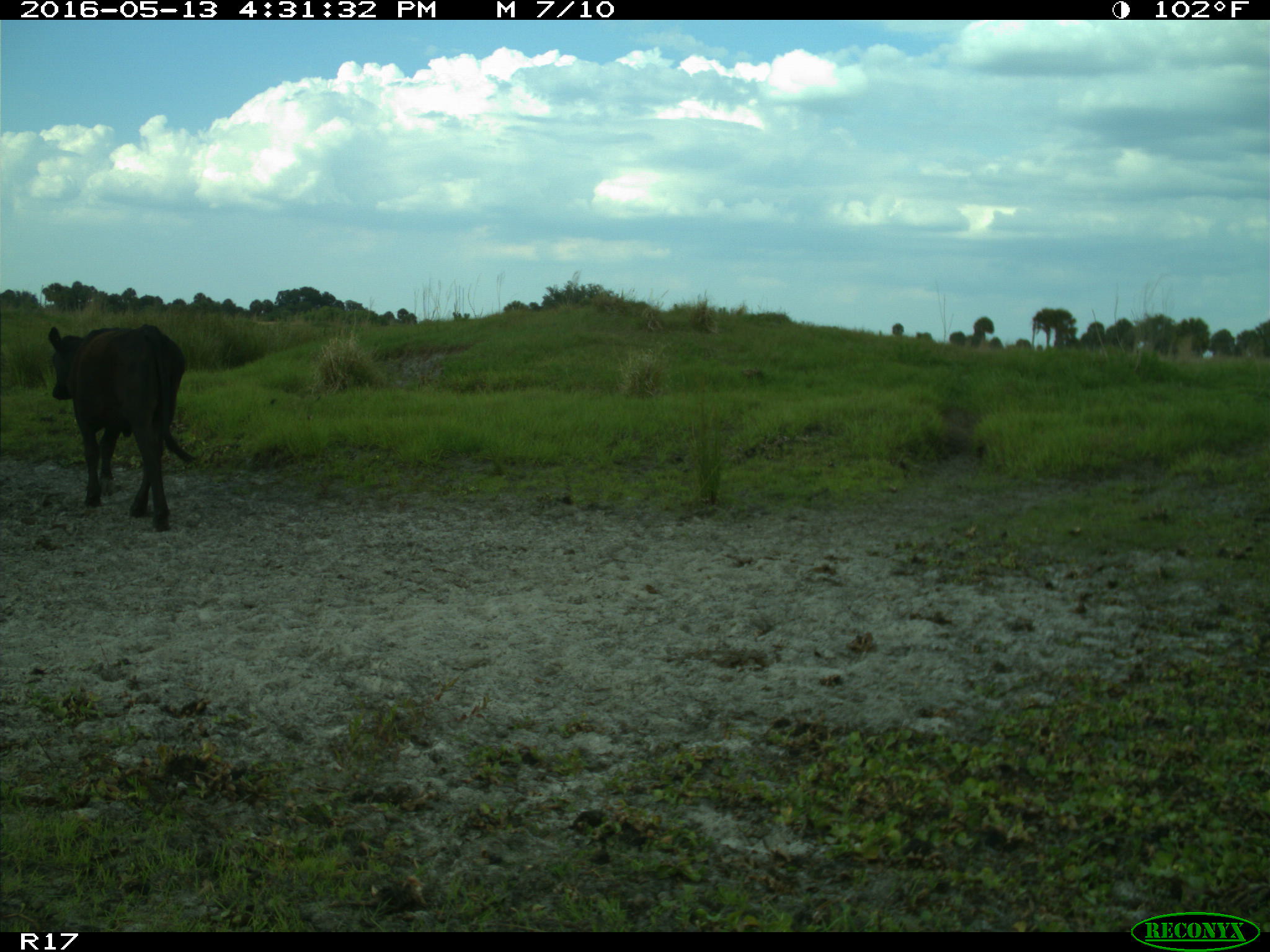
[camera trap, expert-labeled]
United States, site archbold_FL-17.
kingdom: Animalia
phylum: Chordata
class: Mammalia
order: Artiodactyla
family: Bovidae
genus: Bos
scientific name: Bos taurus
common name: domestic cow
Bos taurus (domestic cow).